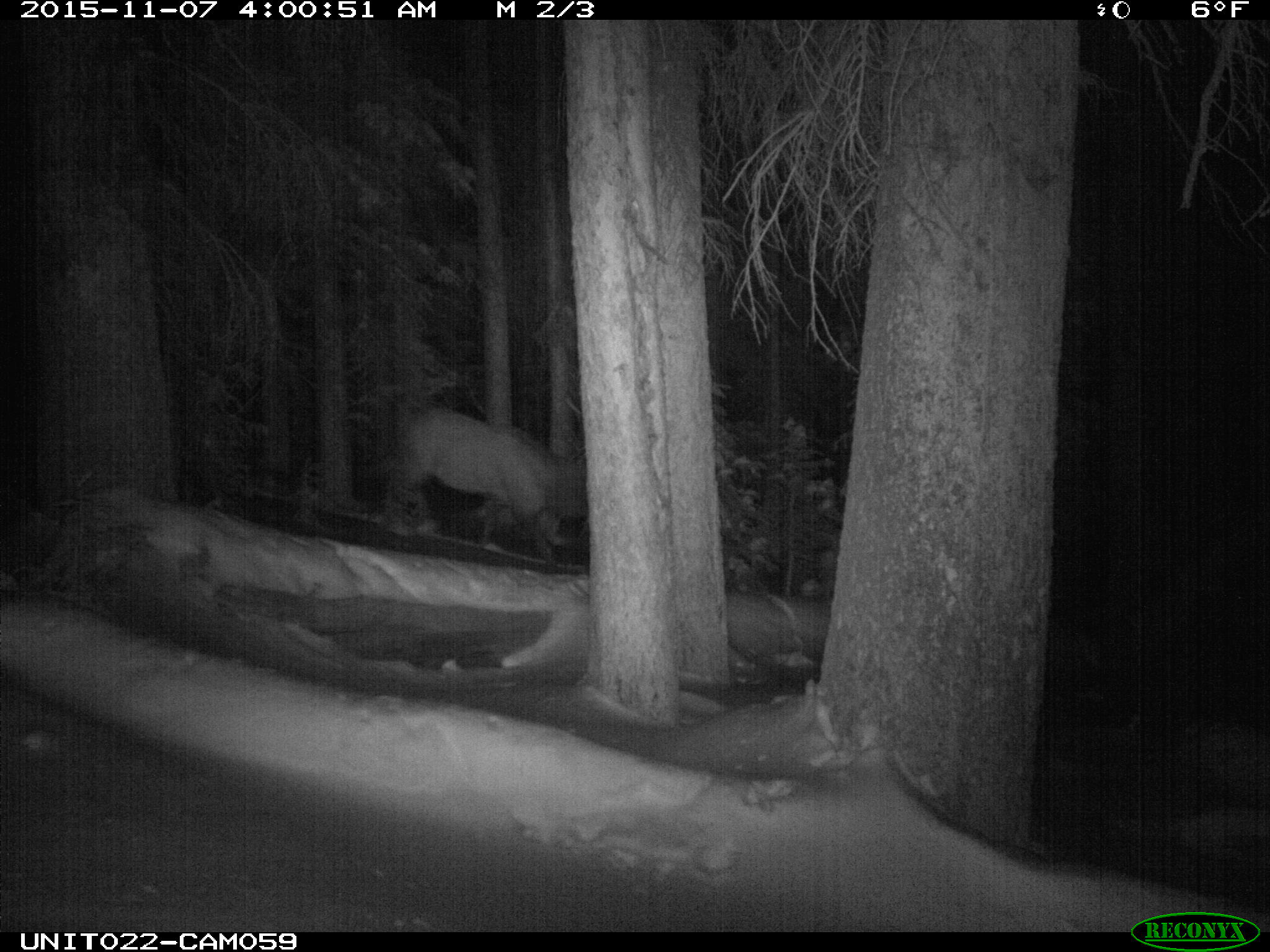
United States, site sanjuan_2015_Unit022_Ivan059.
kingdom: Animalia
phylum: Chordata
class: Mammalia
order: Artiodactyla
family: Cervidae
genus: Cervus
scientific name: Cervus elaphus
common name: red deer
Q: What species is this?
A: Cervus elaphus (red deer).